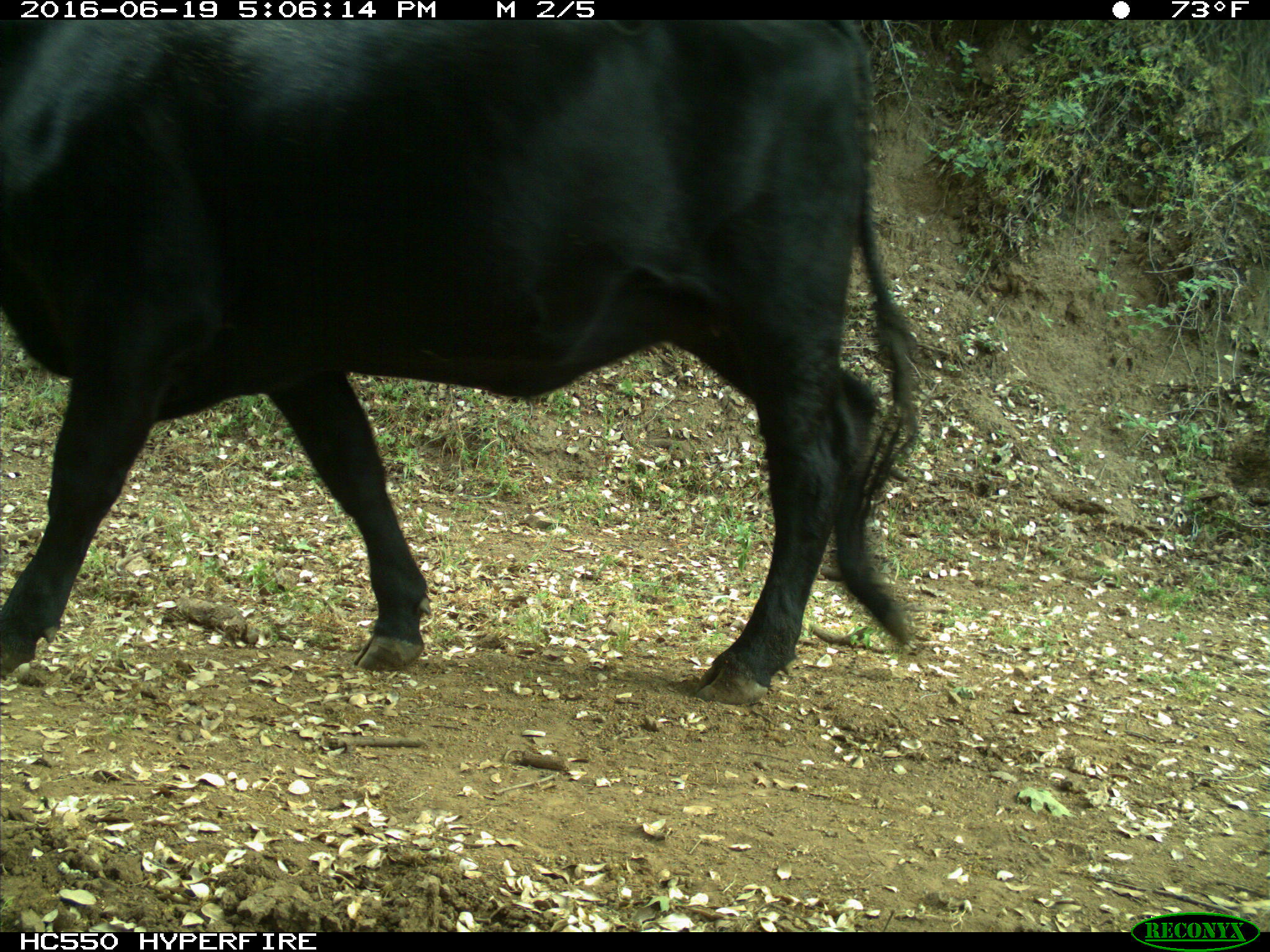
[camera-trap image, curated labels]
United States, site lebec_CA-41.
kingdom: Animalia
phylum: Chordata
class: Mammalia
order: Artiodactyla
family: Bovidae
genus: Bos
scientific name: Bos taurus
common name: domestic cow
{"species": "Bos taurus (domestic cow)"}